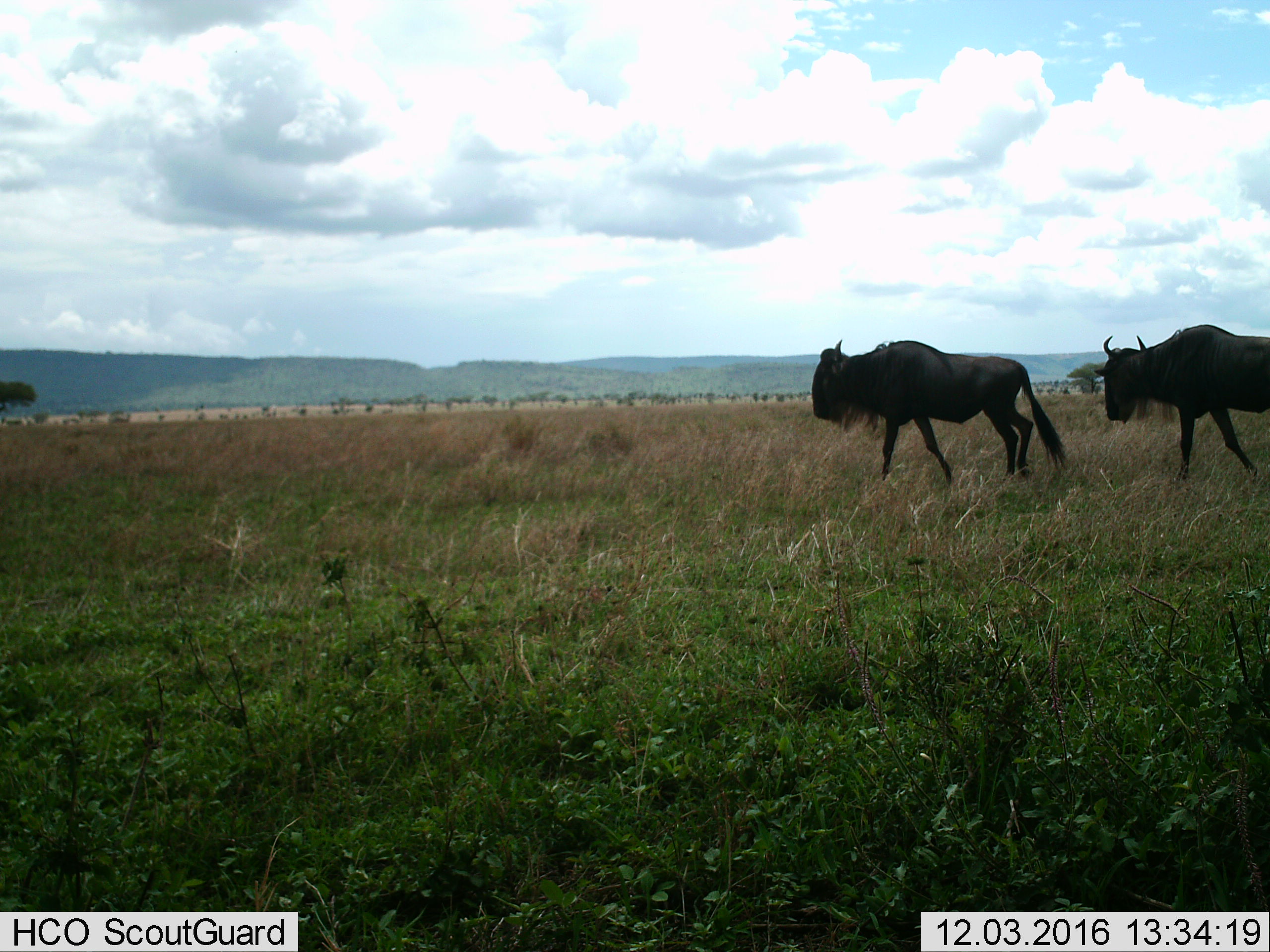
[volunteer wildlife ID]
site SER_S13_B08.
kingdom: Animalia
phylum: Chordata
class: Mammalia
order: Artiodactyla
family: Bovidae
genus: Connochaetes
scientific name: Connochaetes taurinus taurinus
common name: blue wildebeest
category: wildebeestblue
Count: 2.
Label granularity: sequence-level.